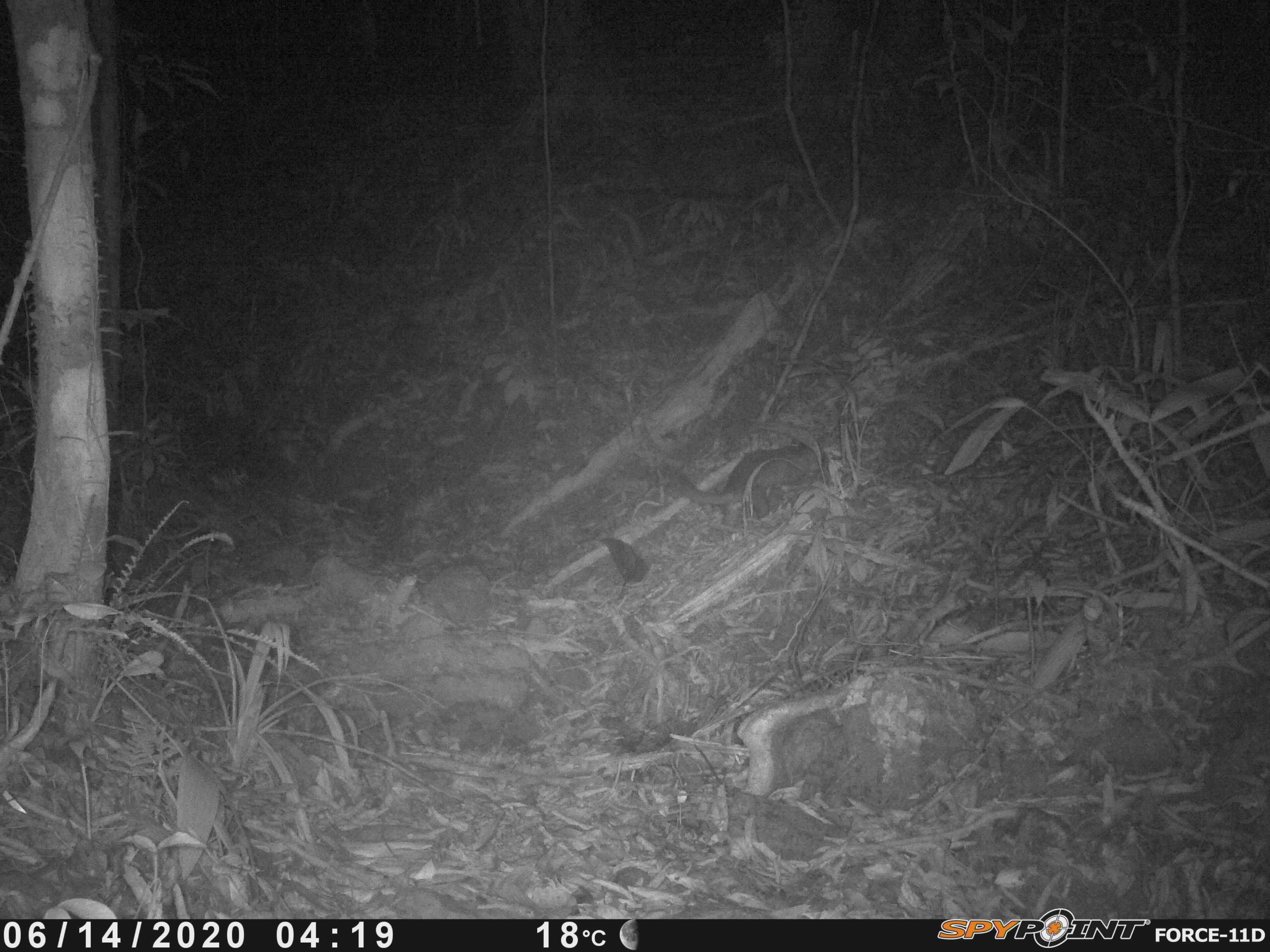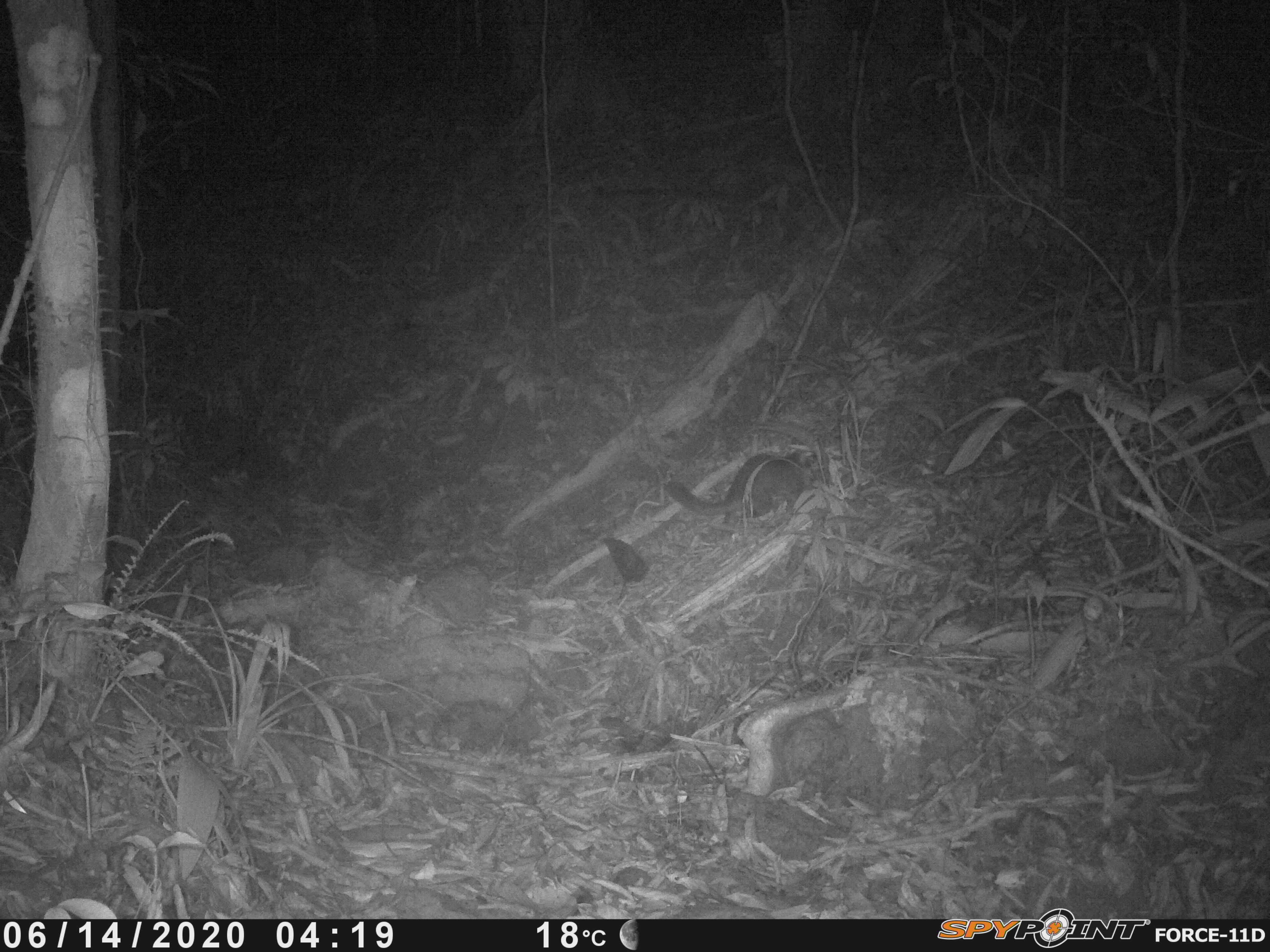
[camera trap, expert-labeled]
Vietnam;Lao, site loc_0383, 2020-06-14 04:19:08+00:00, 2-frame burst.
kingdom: Animalia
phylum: Chordata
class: Mammalia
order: Carnivora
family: Mustelidae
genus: Melogale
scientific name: Melogale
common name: ferret badger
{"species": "ferret badger (Melogale)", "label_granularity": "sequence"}